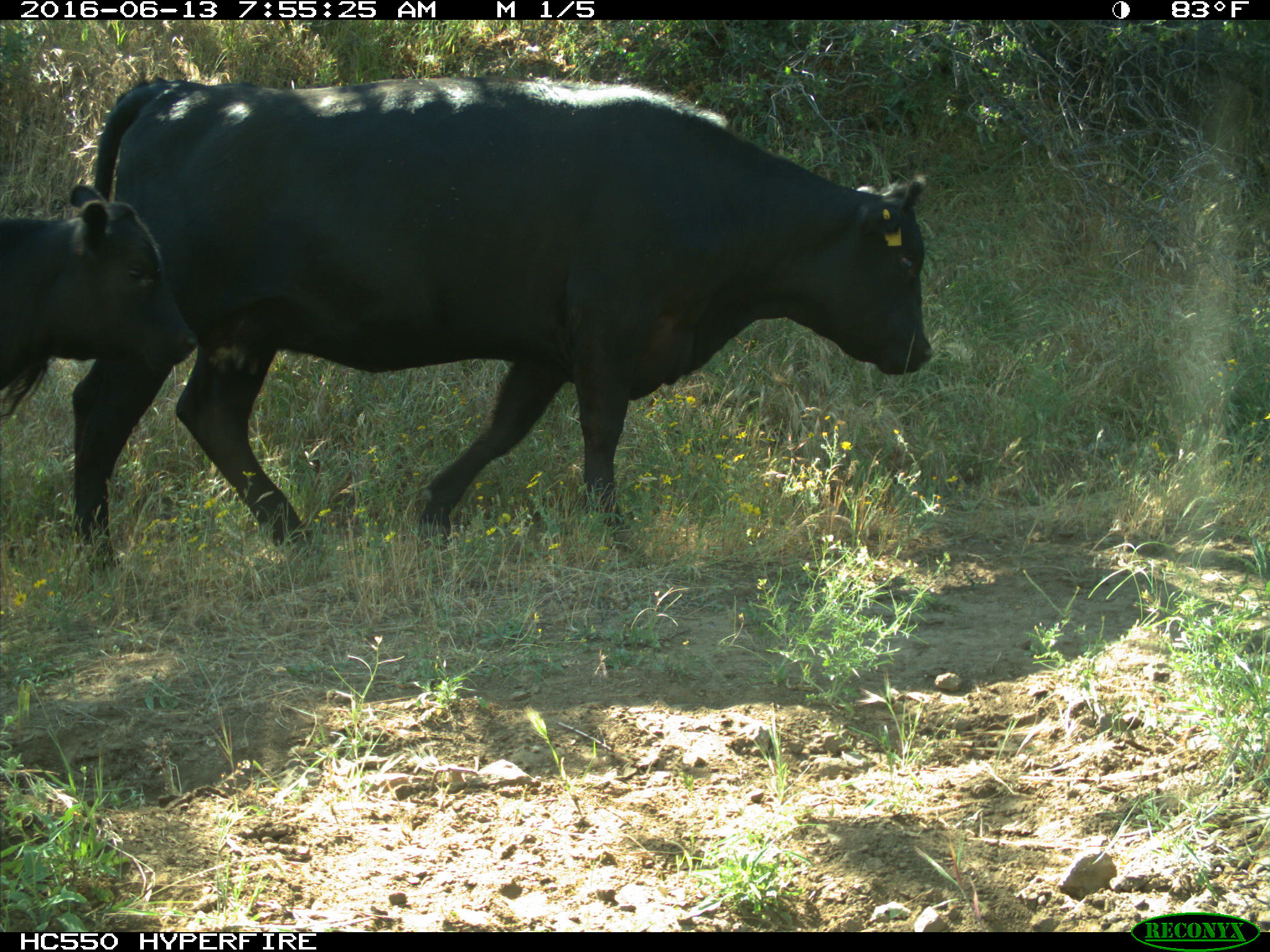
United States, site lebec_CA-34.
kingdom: Animalia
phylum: Chordata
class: Mammalia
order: Artiodactyla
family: Bovidae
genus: Bos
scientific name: Bos taurus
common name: domestic cow